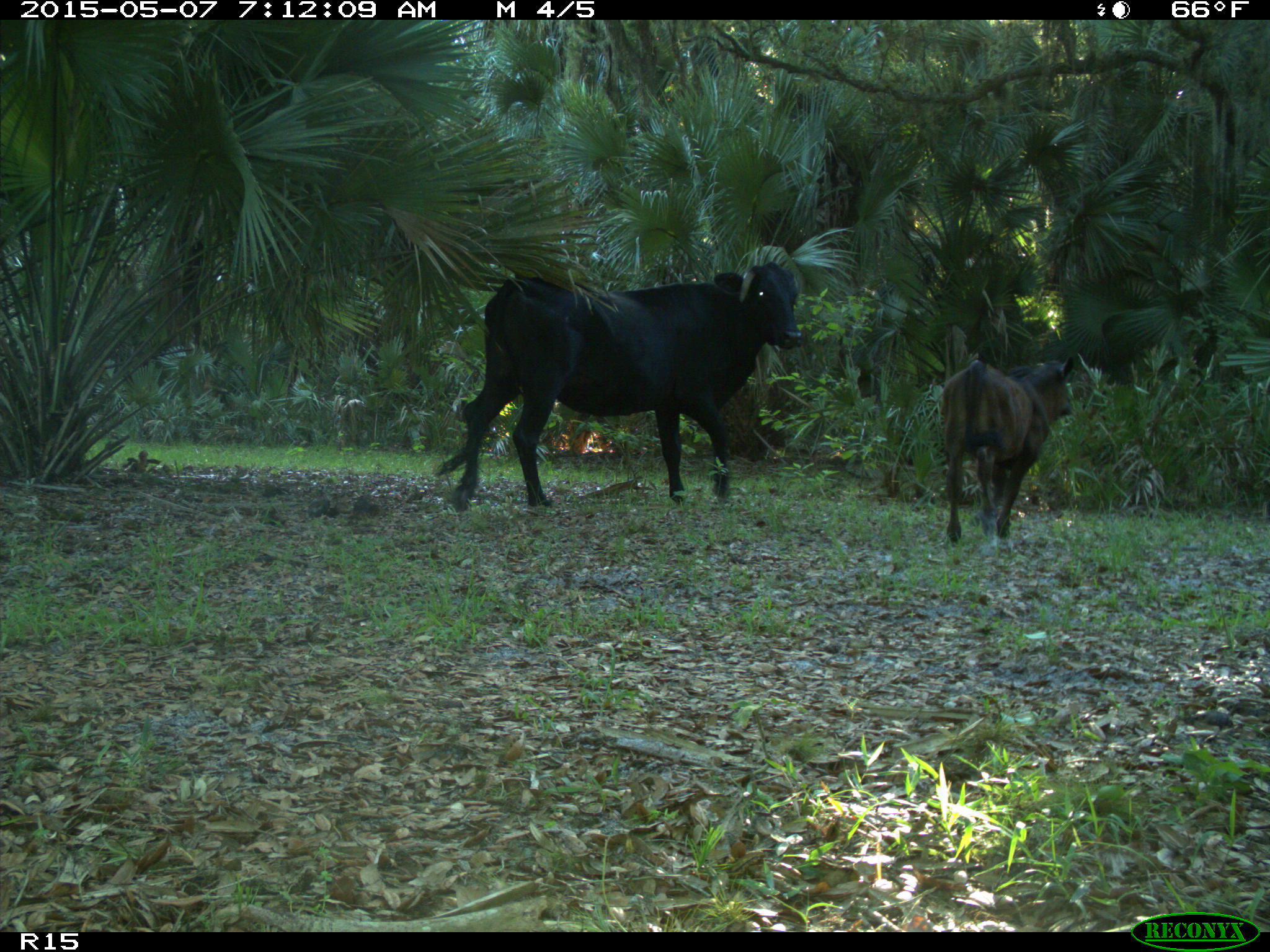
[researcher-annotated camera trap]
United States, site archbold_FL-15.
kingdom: Animalia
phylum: Chordata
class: Mammalia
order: Artiodactyla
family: Bovidae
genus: Bos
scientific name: Bos taurus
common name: domestic cow